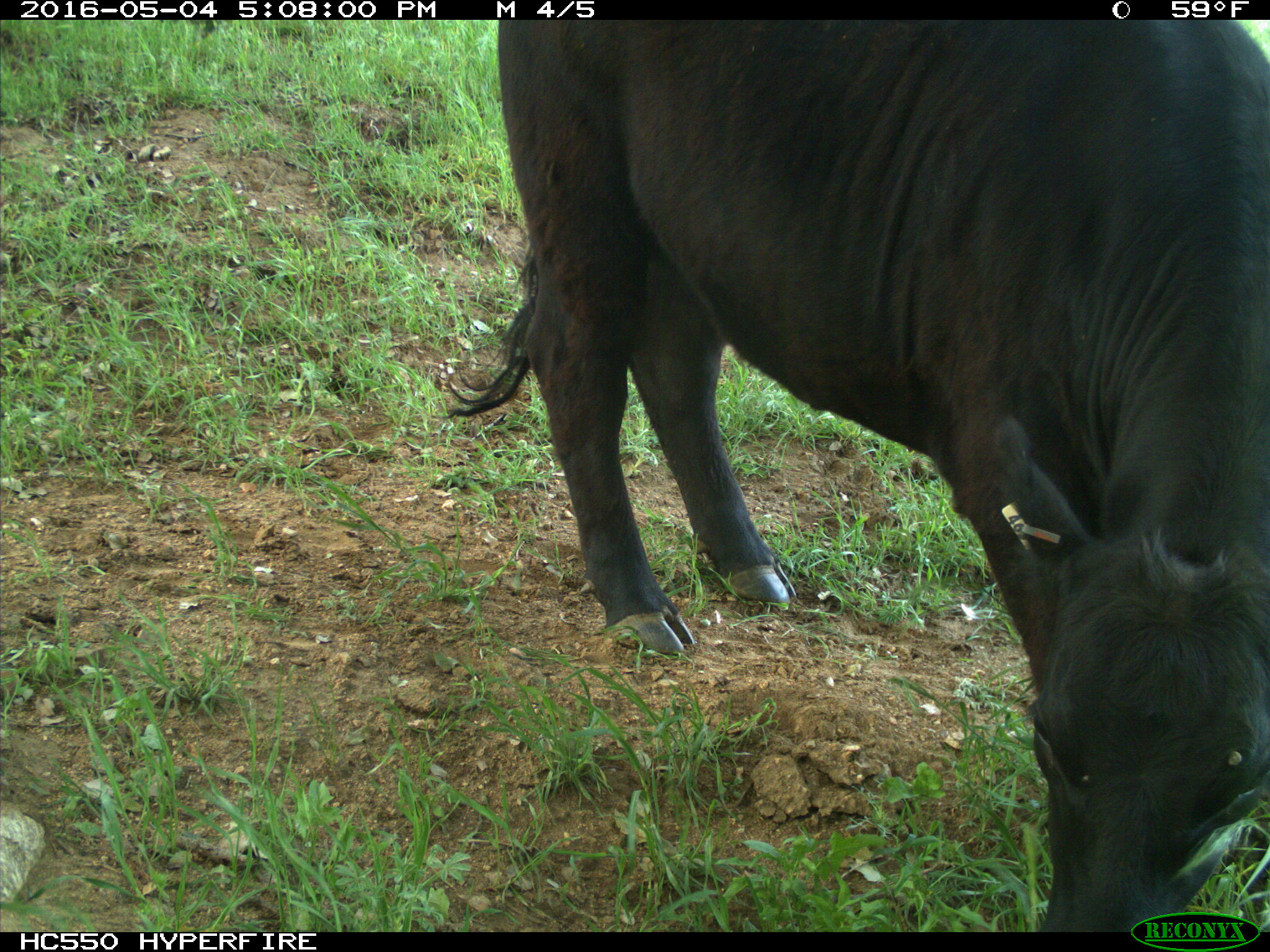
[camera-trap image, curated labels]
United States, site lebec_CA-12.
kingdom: Animalia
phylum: Chordata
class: Mammalia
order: Artiodactyla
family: Bovidae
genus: Bos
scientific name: Bos taurus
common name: domestic cow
Bos taurus (domestic cow).